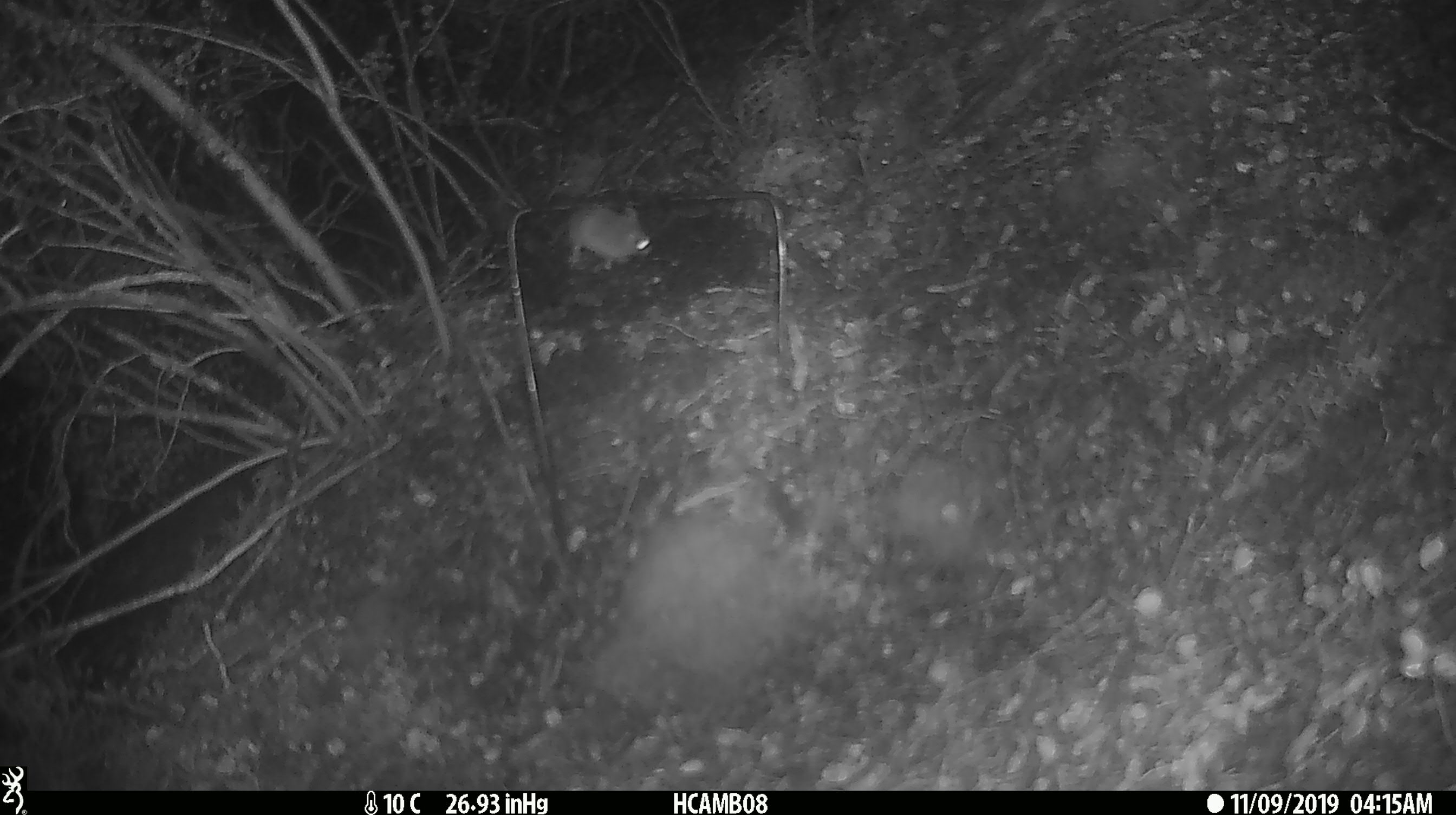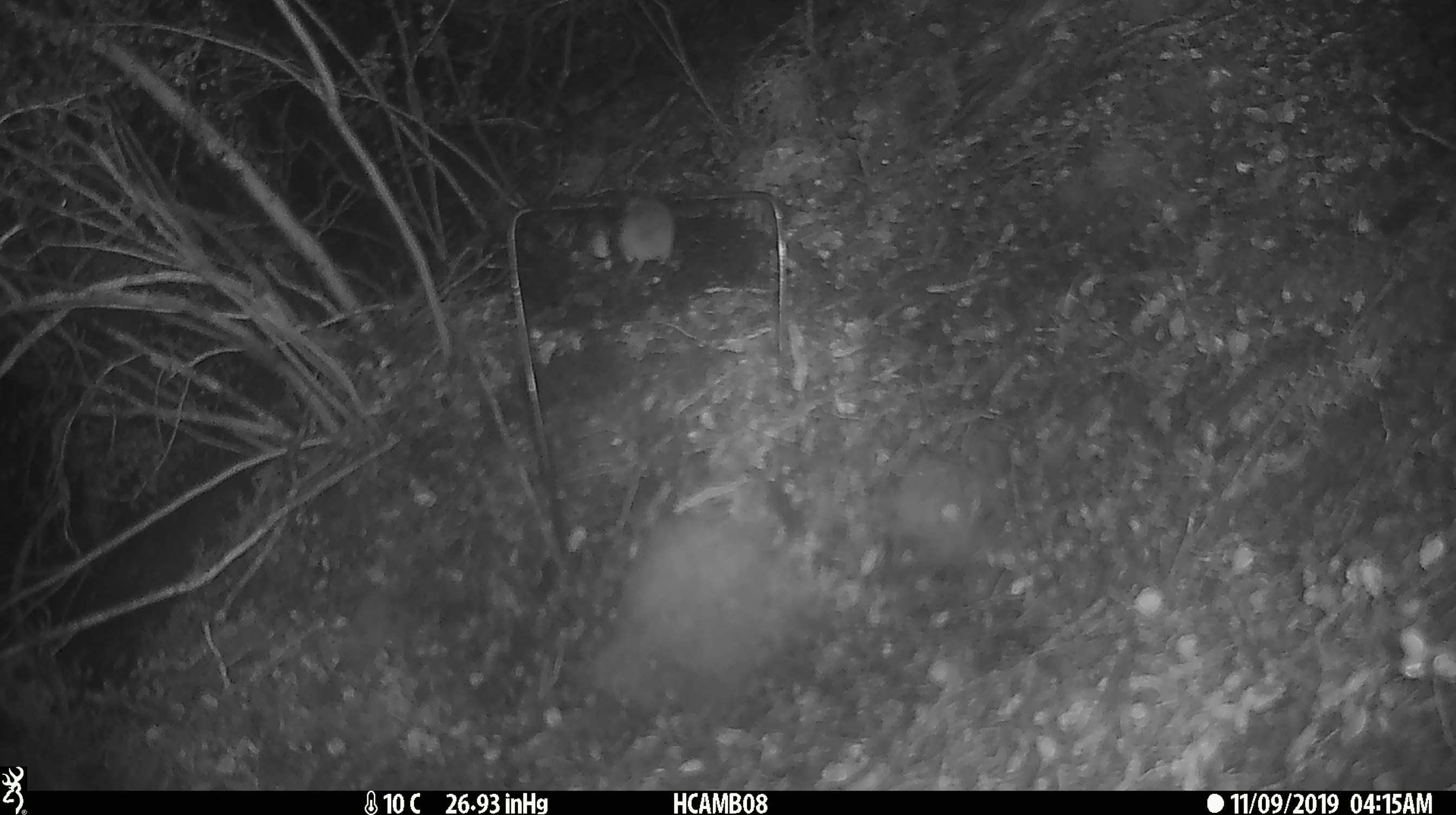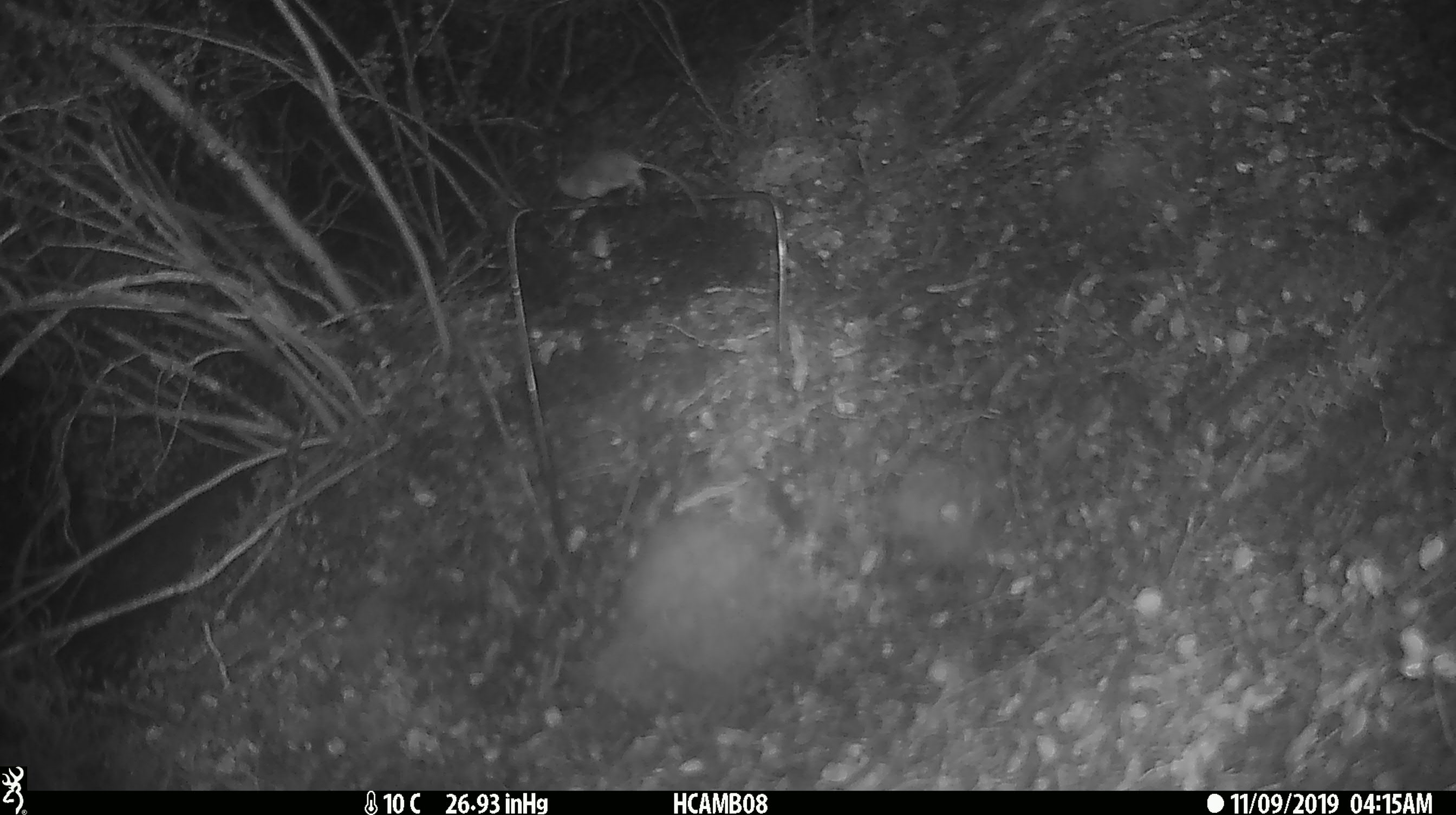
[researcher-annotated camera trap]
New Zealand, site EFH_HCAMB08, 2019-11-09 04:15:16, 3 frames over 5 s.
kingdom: Animalia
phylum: Chordata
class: Mammalia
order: Rodentia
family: Muridae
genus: Mus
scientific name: Mus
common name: mouse